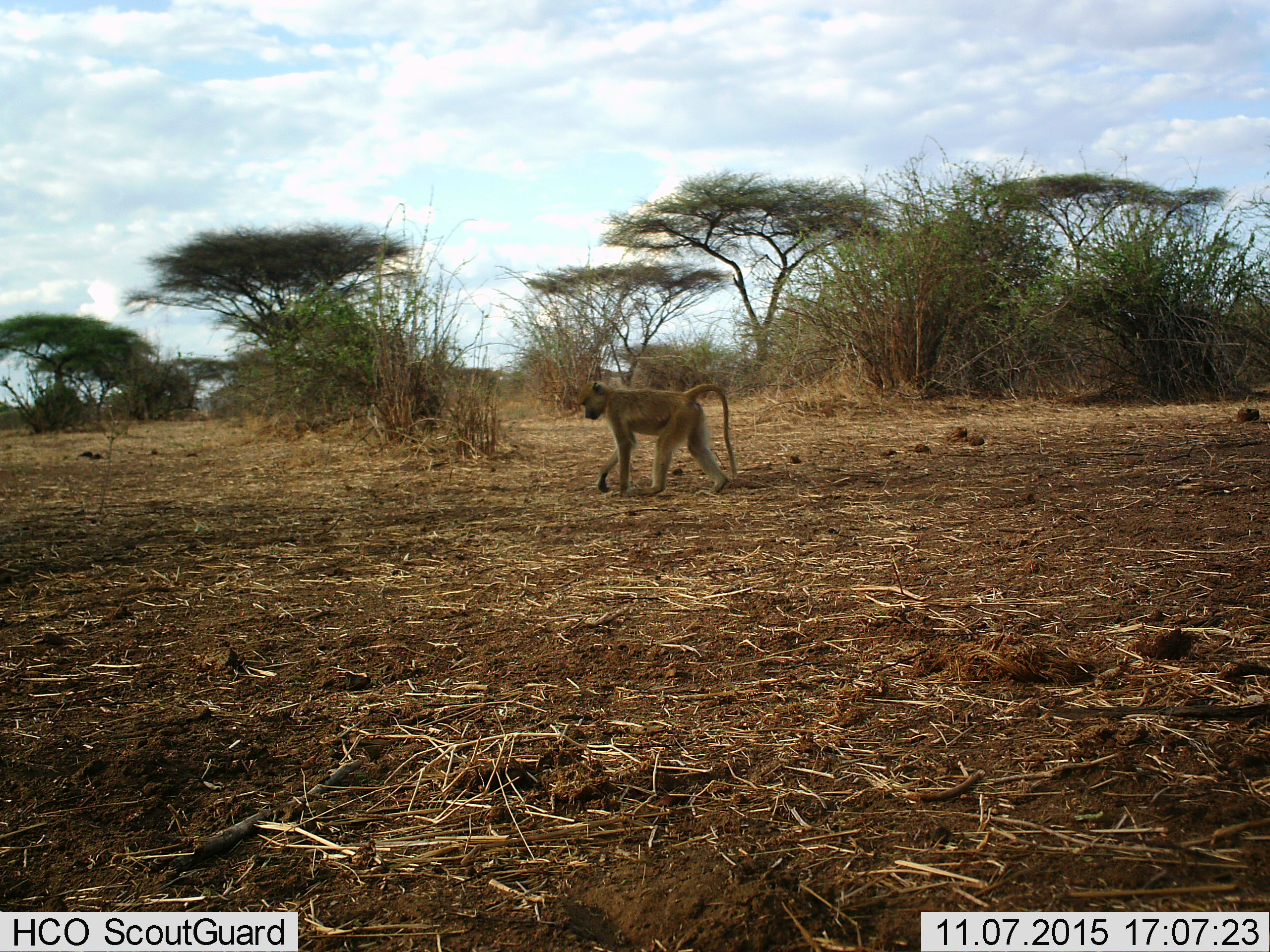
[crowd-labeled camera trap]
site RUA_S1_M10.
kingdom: Animalia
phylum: Chordata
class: Mammalia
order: Primates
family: Cercopithecidae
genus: Papio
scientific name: Papio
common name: baboon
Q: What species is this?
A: Baboon (Papio).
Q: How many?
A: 1.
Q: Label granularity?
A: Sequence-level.